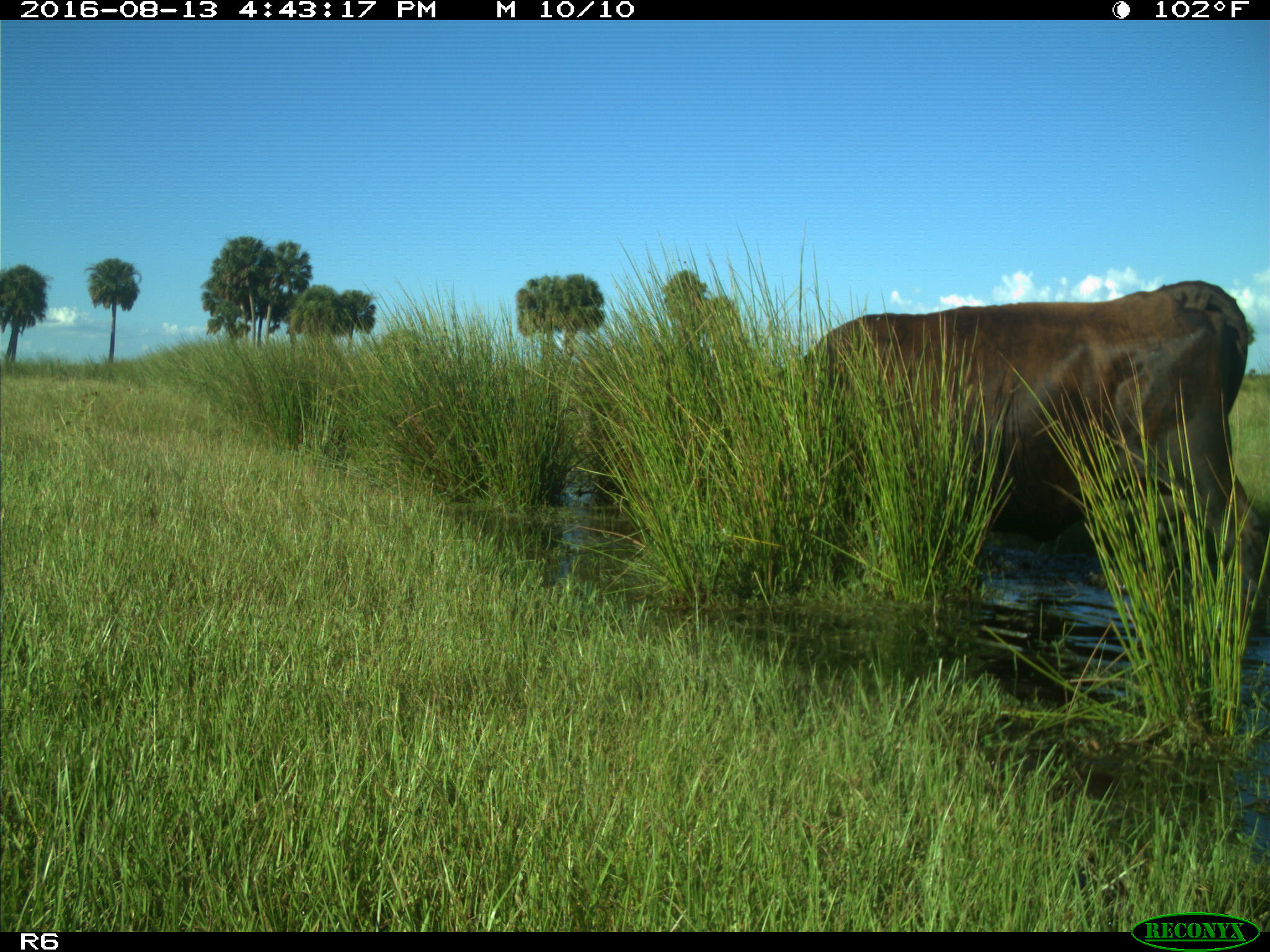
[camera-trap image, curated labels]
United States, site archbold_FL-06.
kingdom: Animalia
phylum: Chordata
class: Mammalia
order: Artiodactyla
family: Bovidae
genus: Bos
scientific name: Bos taurus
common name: domestic cow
Bos taurus (domestic cow).